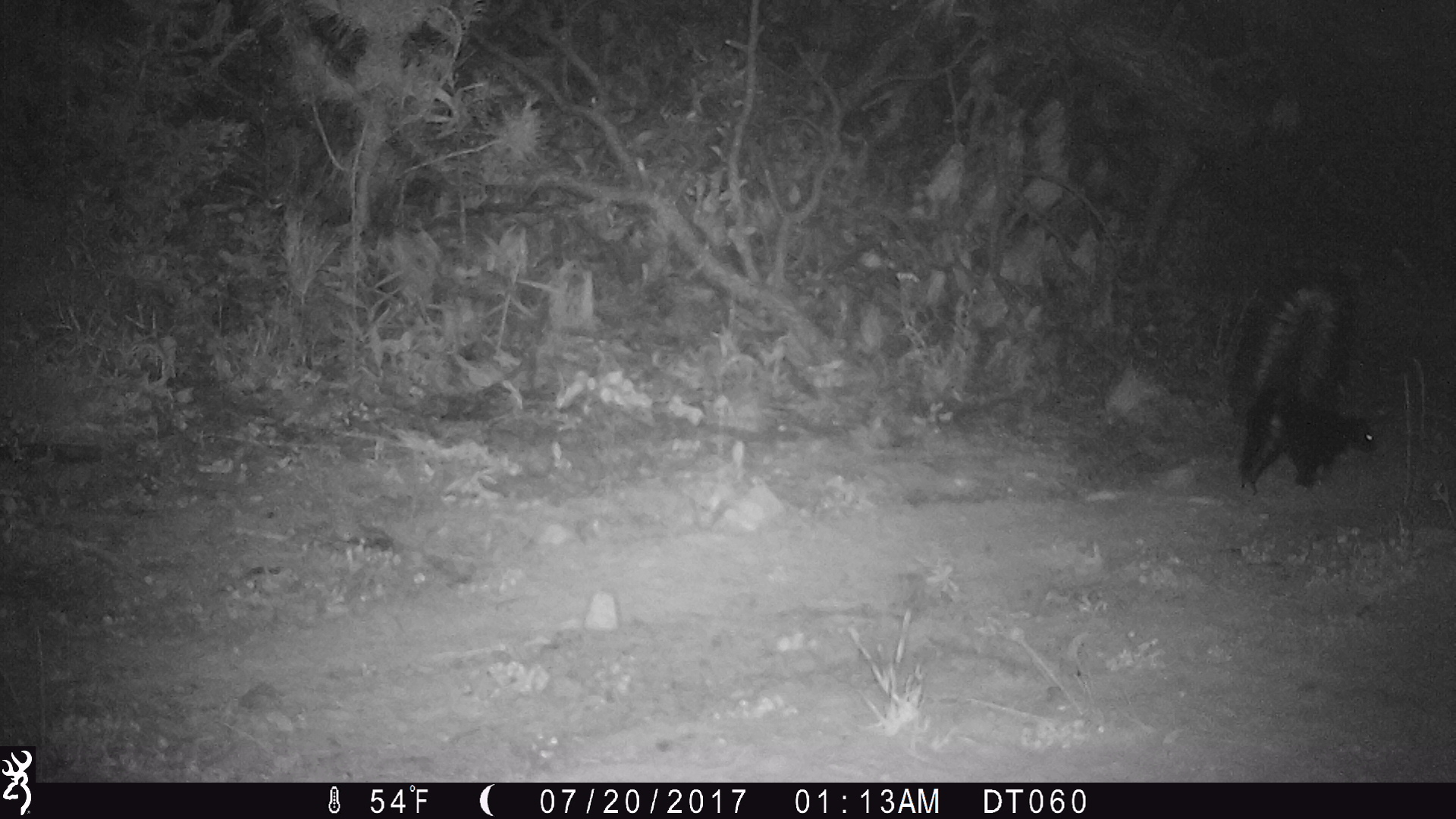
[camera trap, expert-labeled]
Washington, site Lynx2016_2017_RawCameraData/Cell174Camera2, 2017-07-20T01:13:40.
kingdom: Animalia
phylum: Chordata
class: Mammalia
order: Carnivora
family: Mephitidae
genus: Mephitis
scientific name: Mephitis mephitis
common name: striped skunk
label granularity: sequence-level